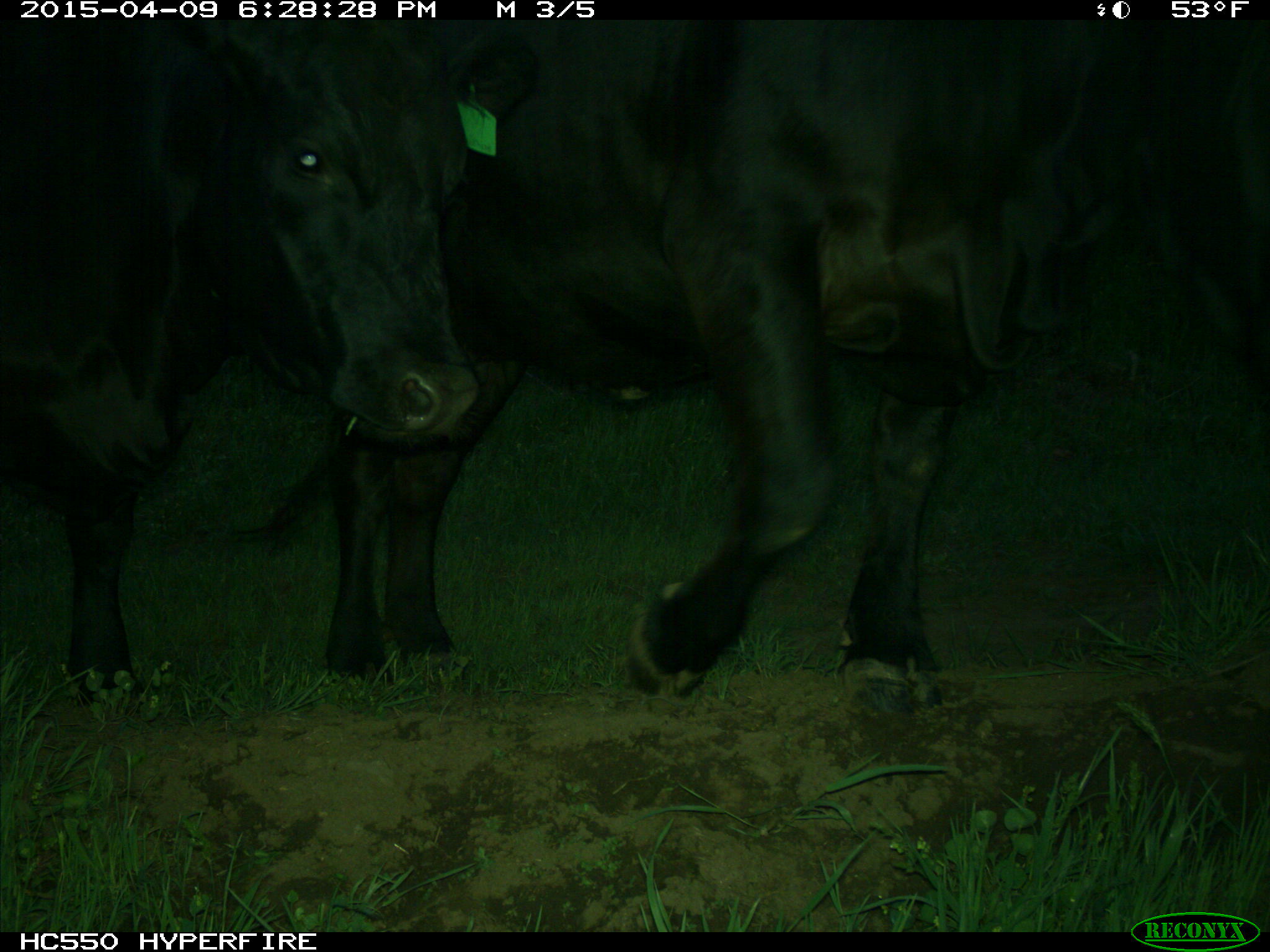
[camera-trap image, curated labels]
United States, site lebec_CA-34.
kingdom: Animalia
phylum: Chordata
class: Mammalia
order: Artiodactyla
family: Bovidae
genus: Bos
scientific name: Bos taurus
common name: domestic cow